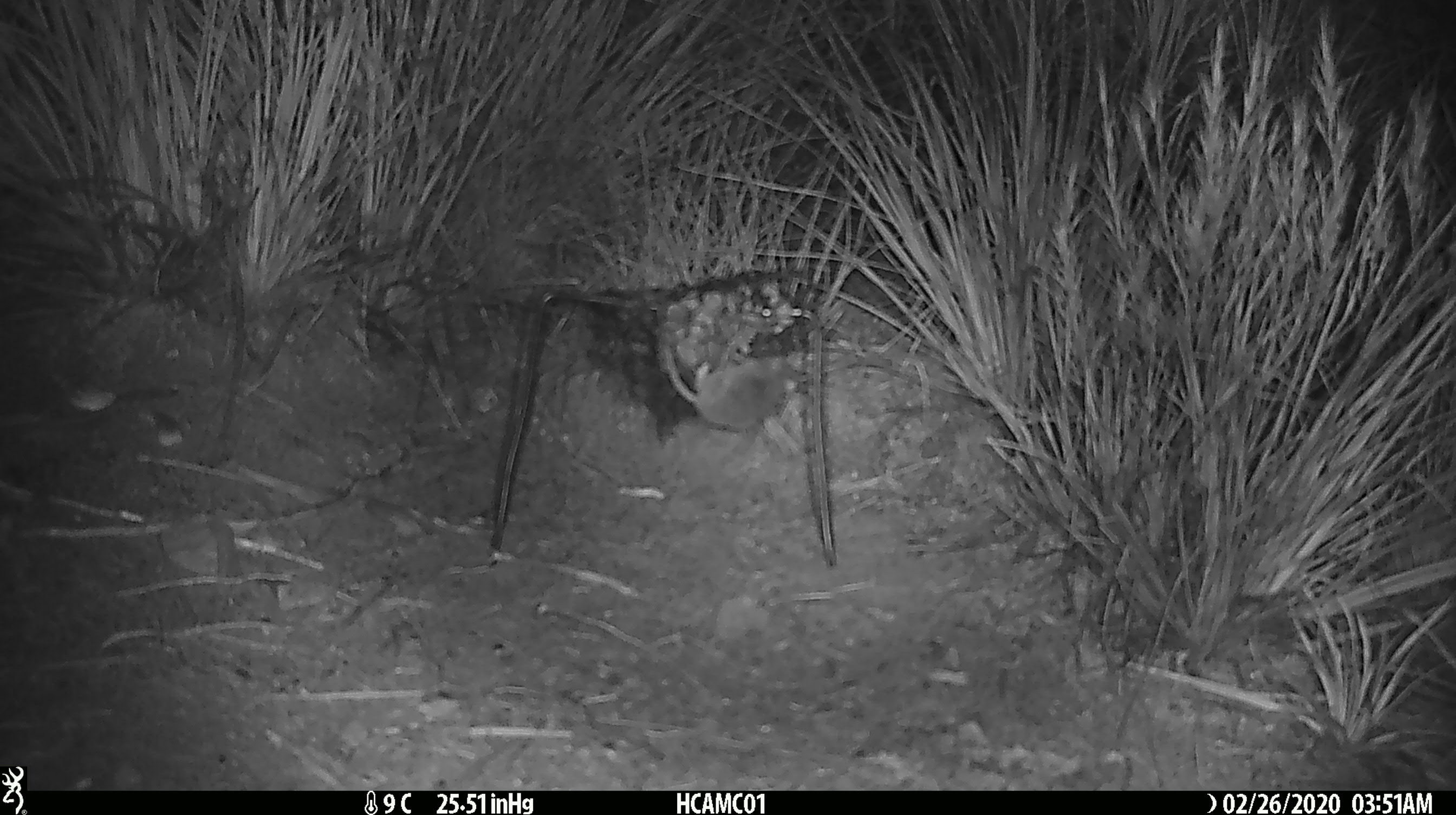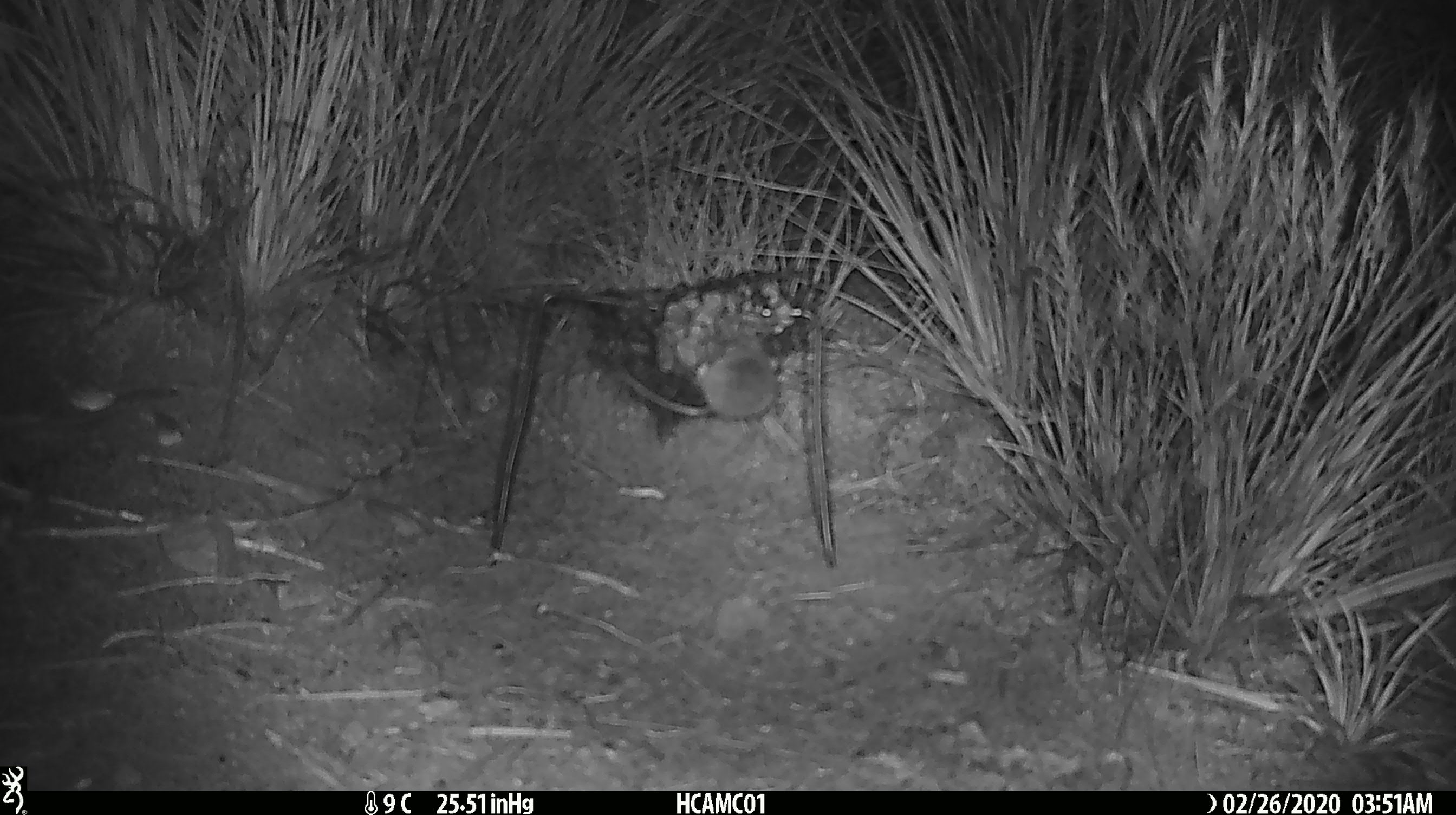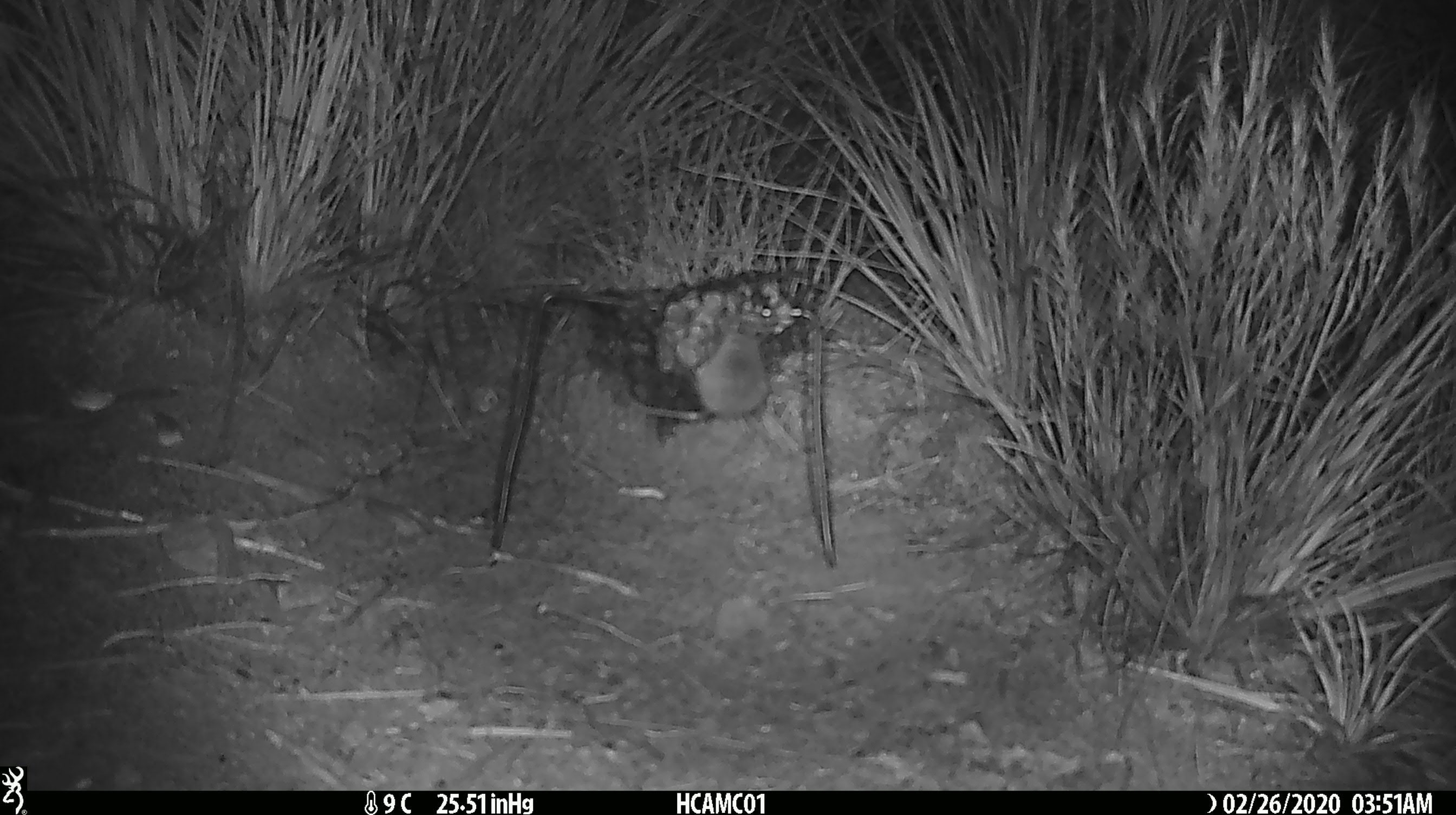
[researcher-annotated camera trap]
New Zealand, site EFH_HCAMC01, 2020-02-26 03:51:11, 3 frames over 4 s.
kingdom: Animalia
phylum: Chordata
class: Mammalia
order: Rodentia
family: Muridae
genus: Mus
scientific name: Mus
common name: mouse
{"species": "mouse (Mus)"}